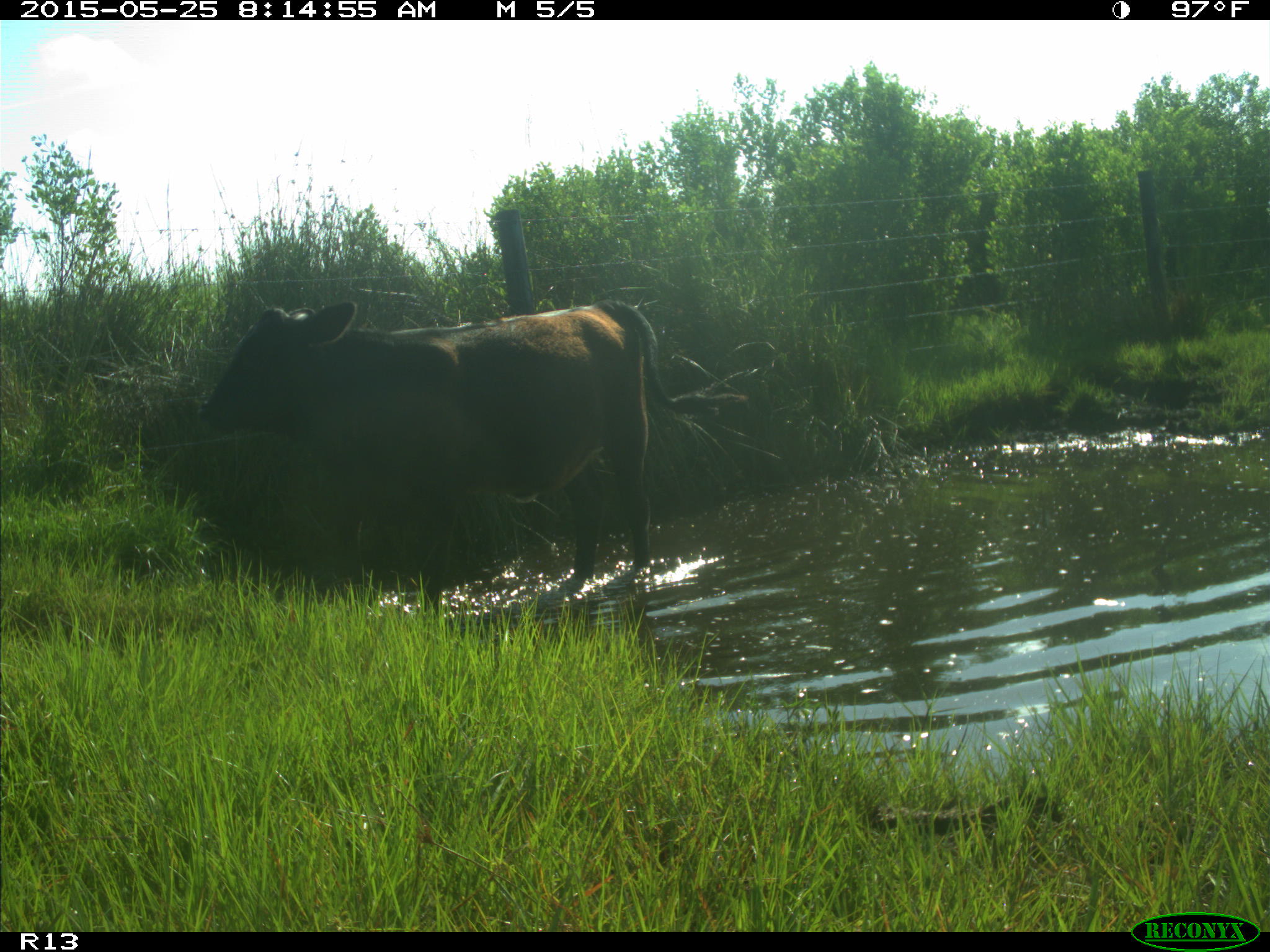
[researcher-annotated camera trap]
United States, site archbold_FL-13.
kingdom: Animalia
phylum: Chordata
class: Mammalia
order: Artiodactyla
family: Bovidae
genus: Bos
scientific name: Bos taurus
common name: domestic cow